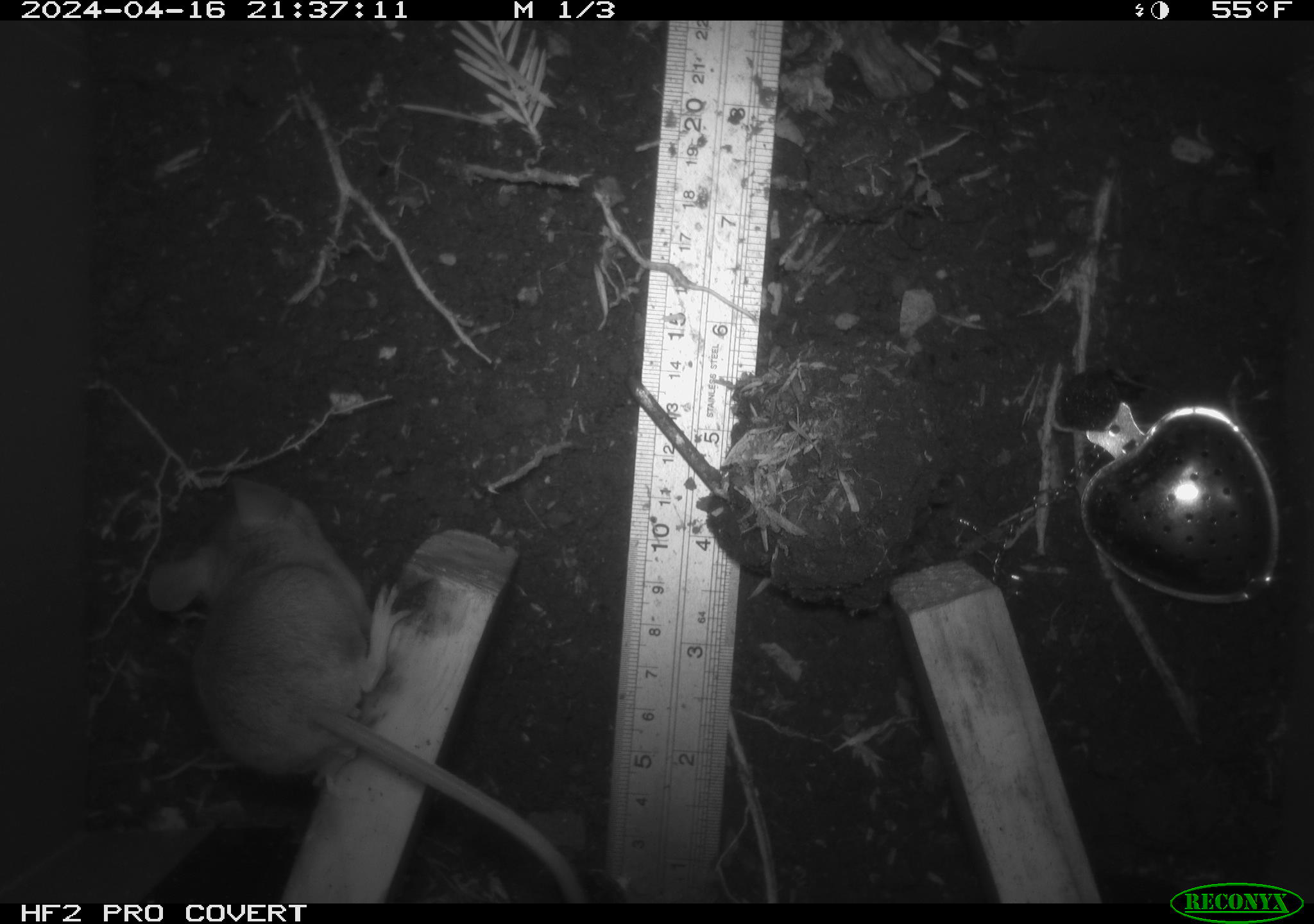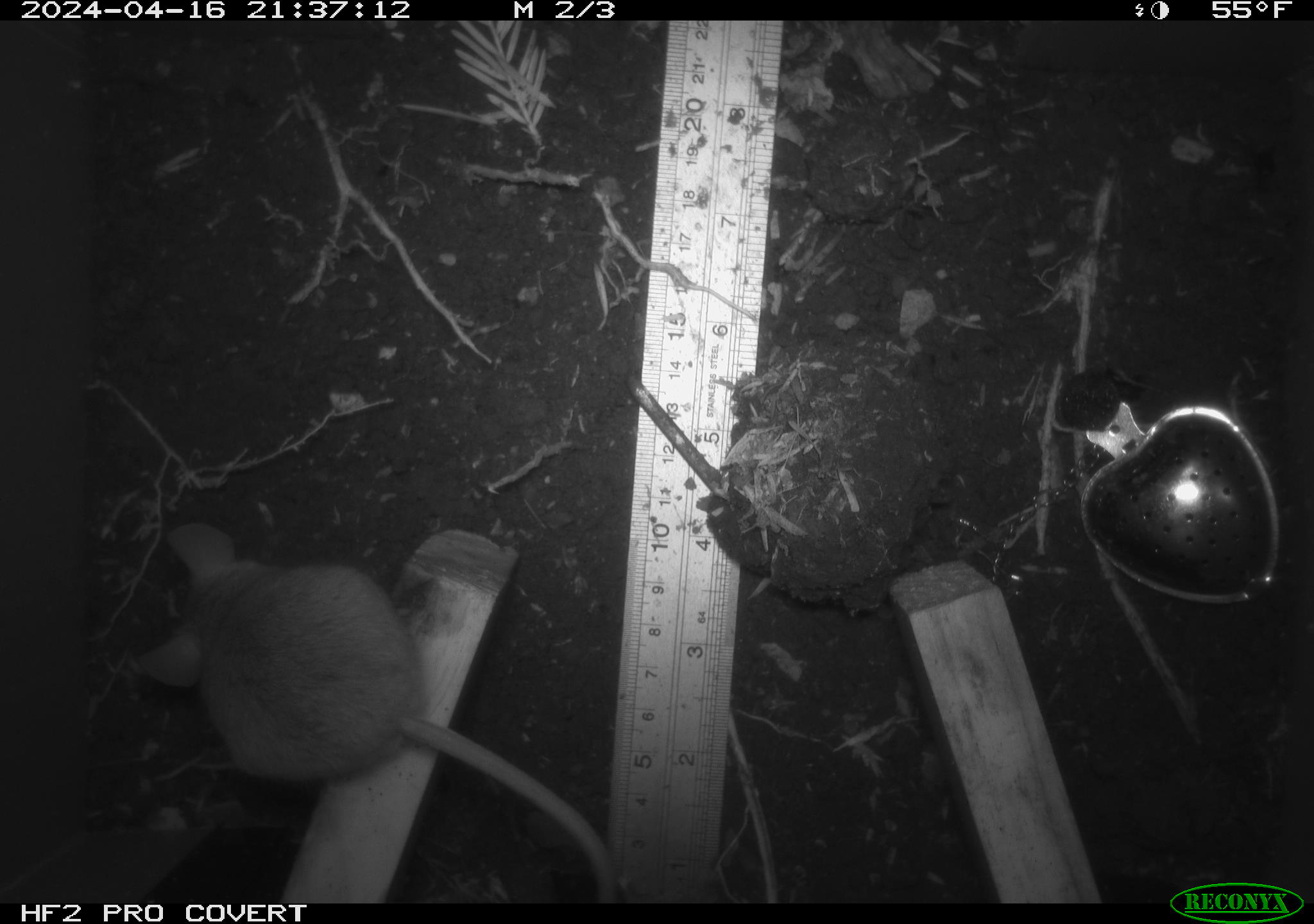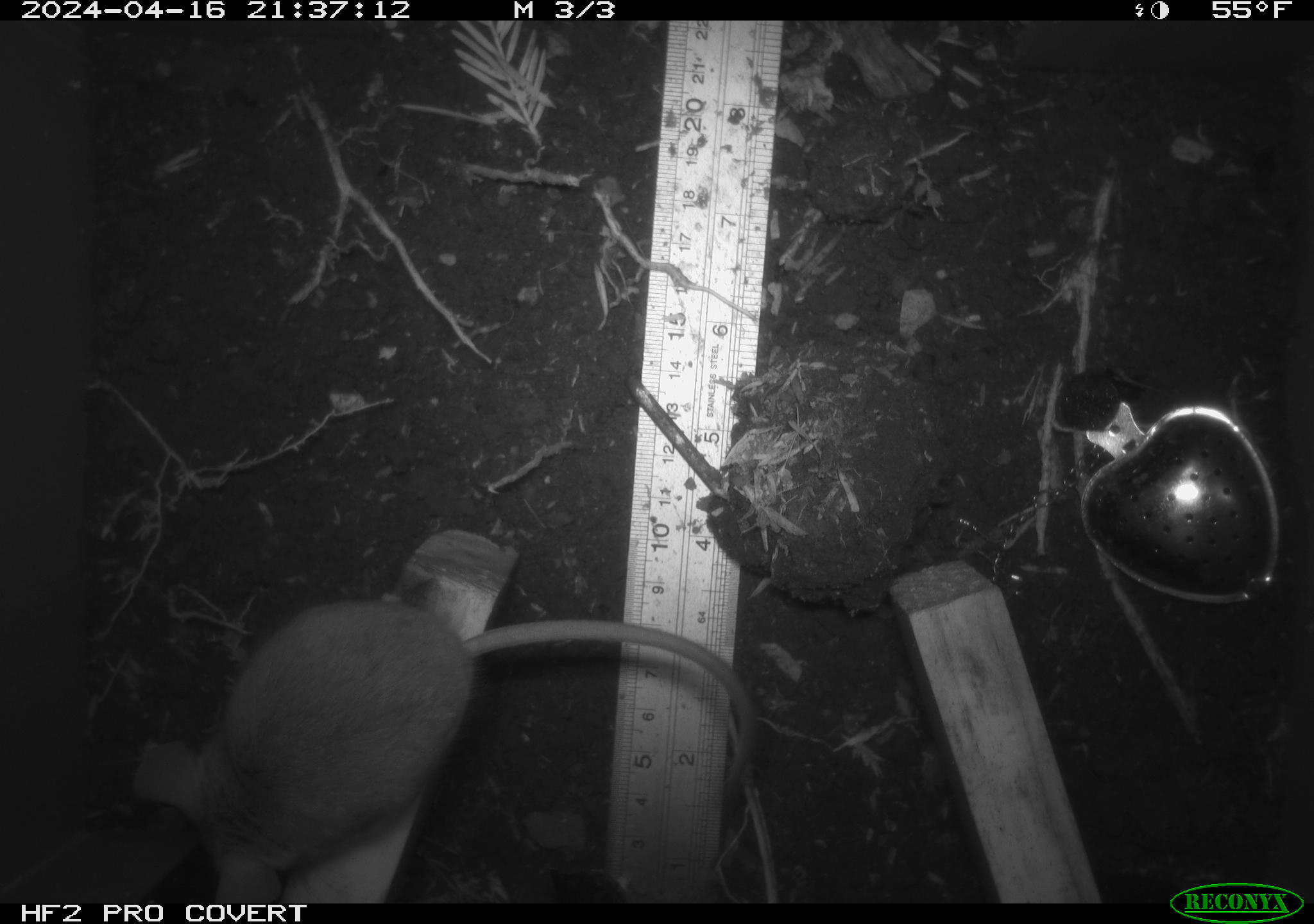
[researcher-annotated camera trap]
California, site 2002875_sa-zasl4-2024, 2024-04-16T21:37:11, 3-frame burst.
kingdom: Animalia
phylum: Chordata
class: Mammalia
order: Rodentia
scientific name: Rodentia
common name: rodent